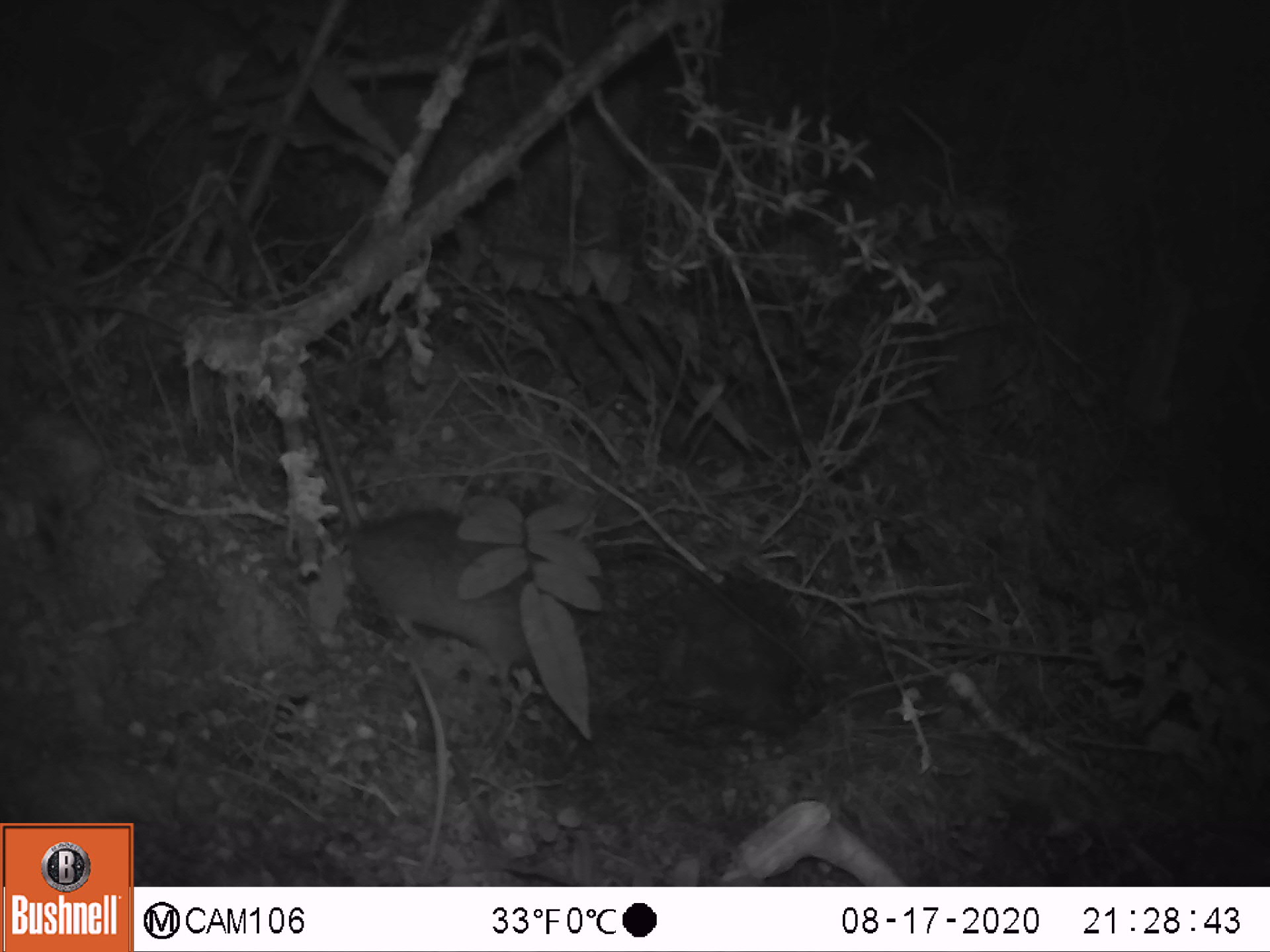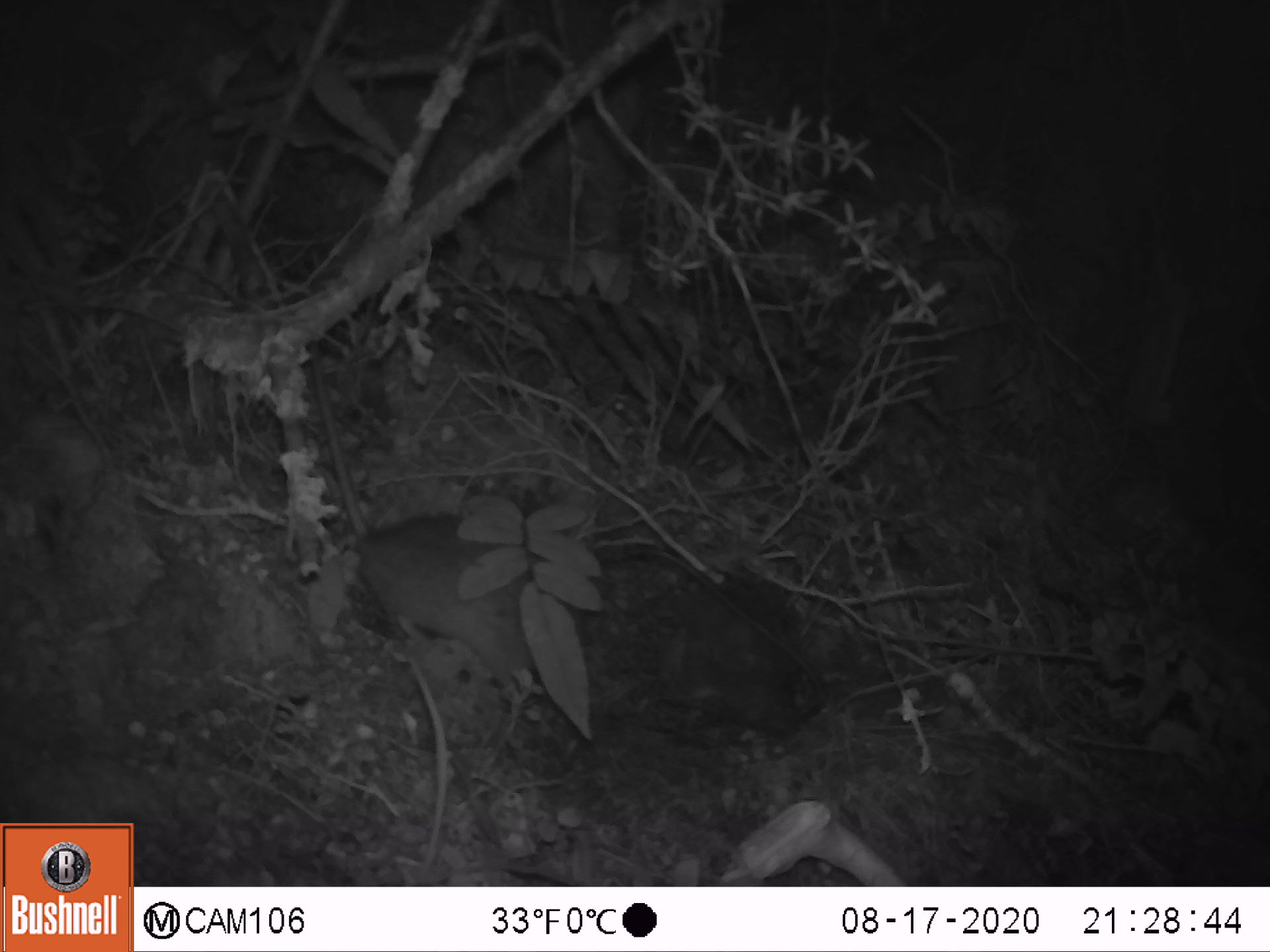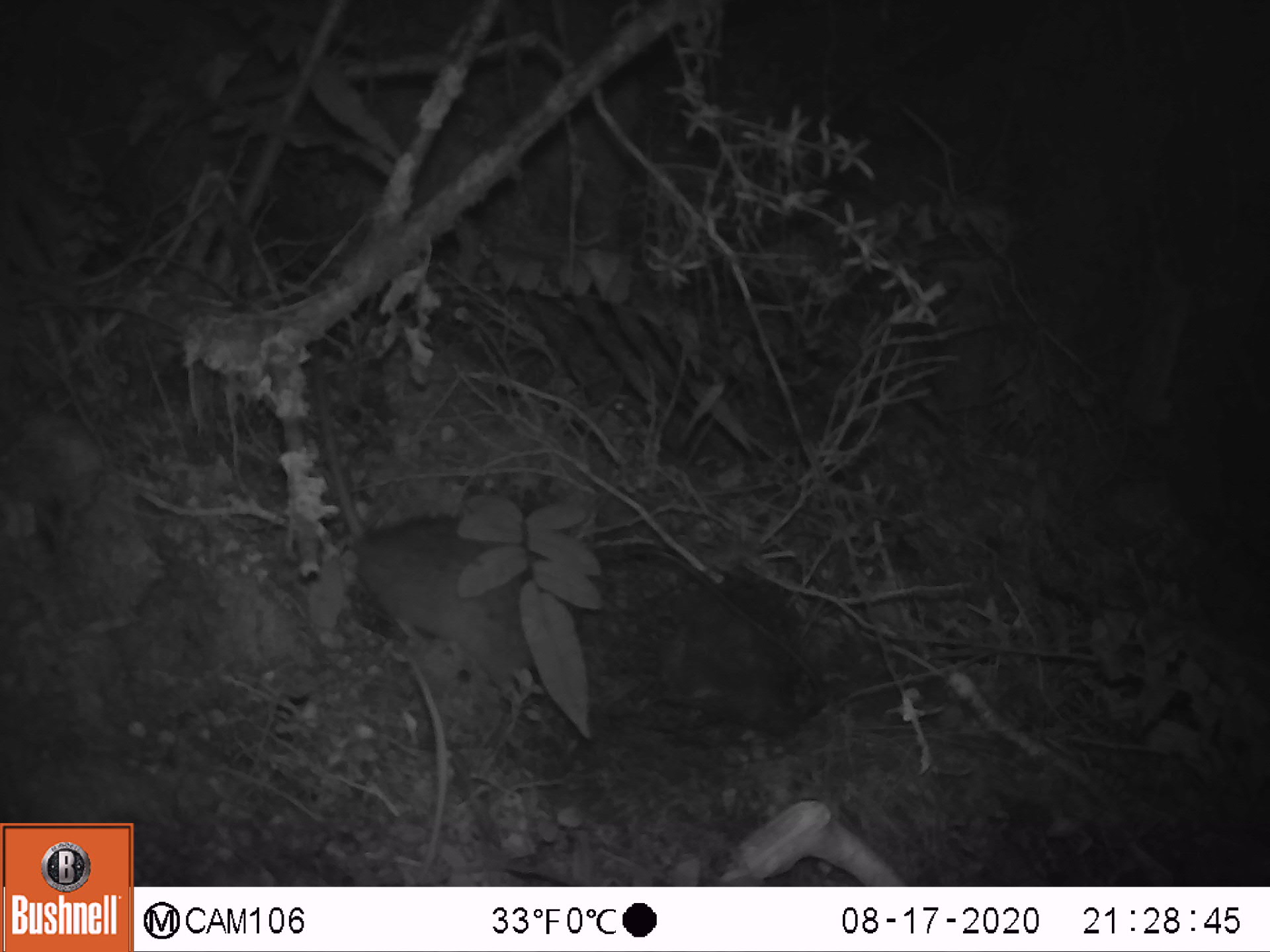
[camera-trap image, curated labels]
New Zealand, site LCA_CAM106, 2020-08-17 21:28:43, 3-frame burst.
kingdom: Animalia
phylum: Chordata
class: Mammalia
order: Rodentia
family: Muridae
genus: Rattus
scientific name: Rattus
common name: rat